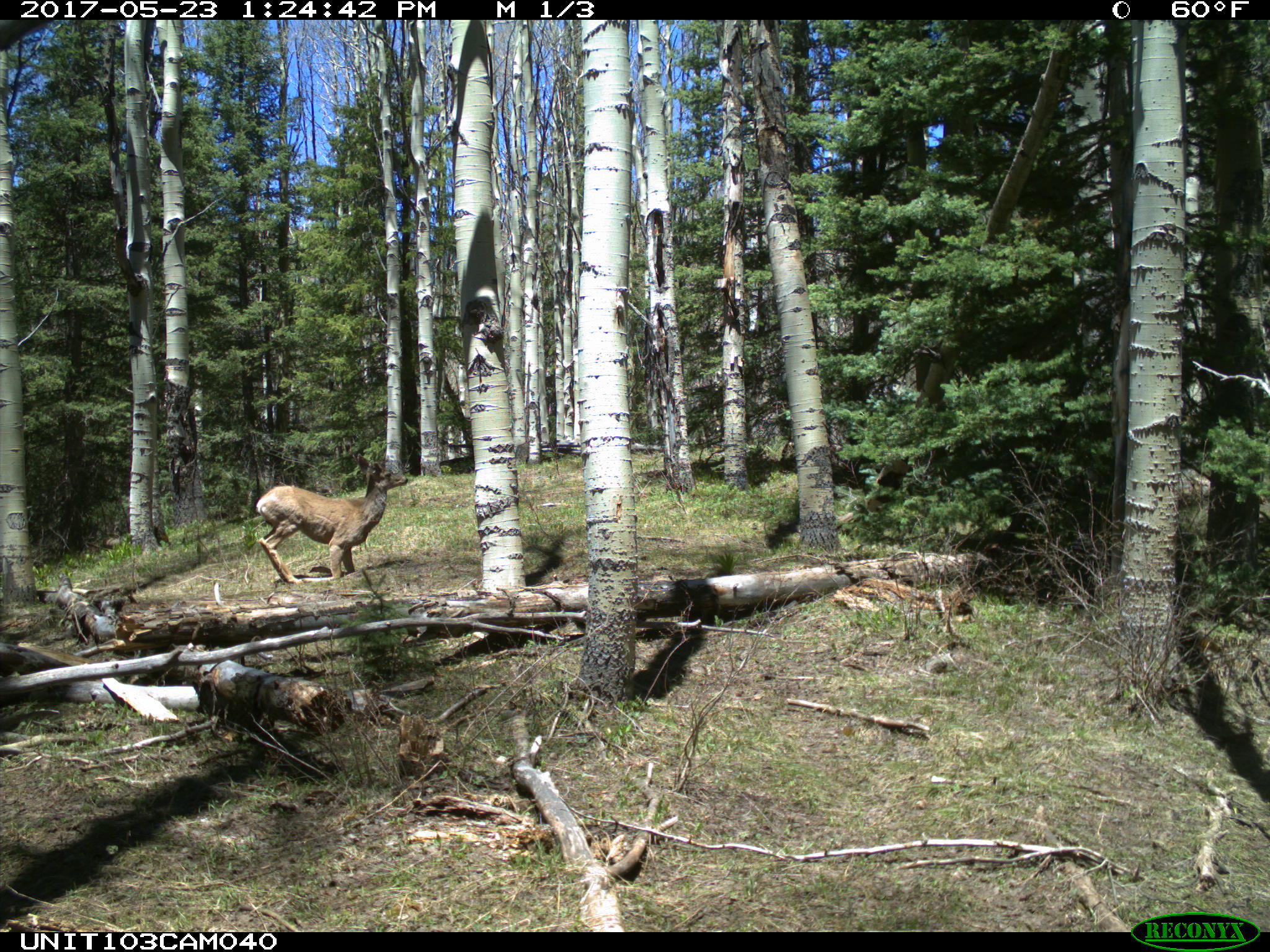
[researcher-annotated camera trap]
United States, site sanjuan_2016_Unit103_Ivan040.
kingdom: Animalia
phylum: Chordata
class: Mammalia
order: Artiodactyla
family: Cervidae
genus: Odocoileus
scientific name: Odocoileus hemionus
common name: mule deer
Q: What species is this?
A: Odocoileus hemionus (mule deer).